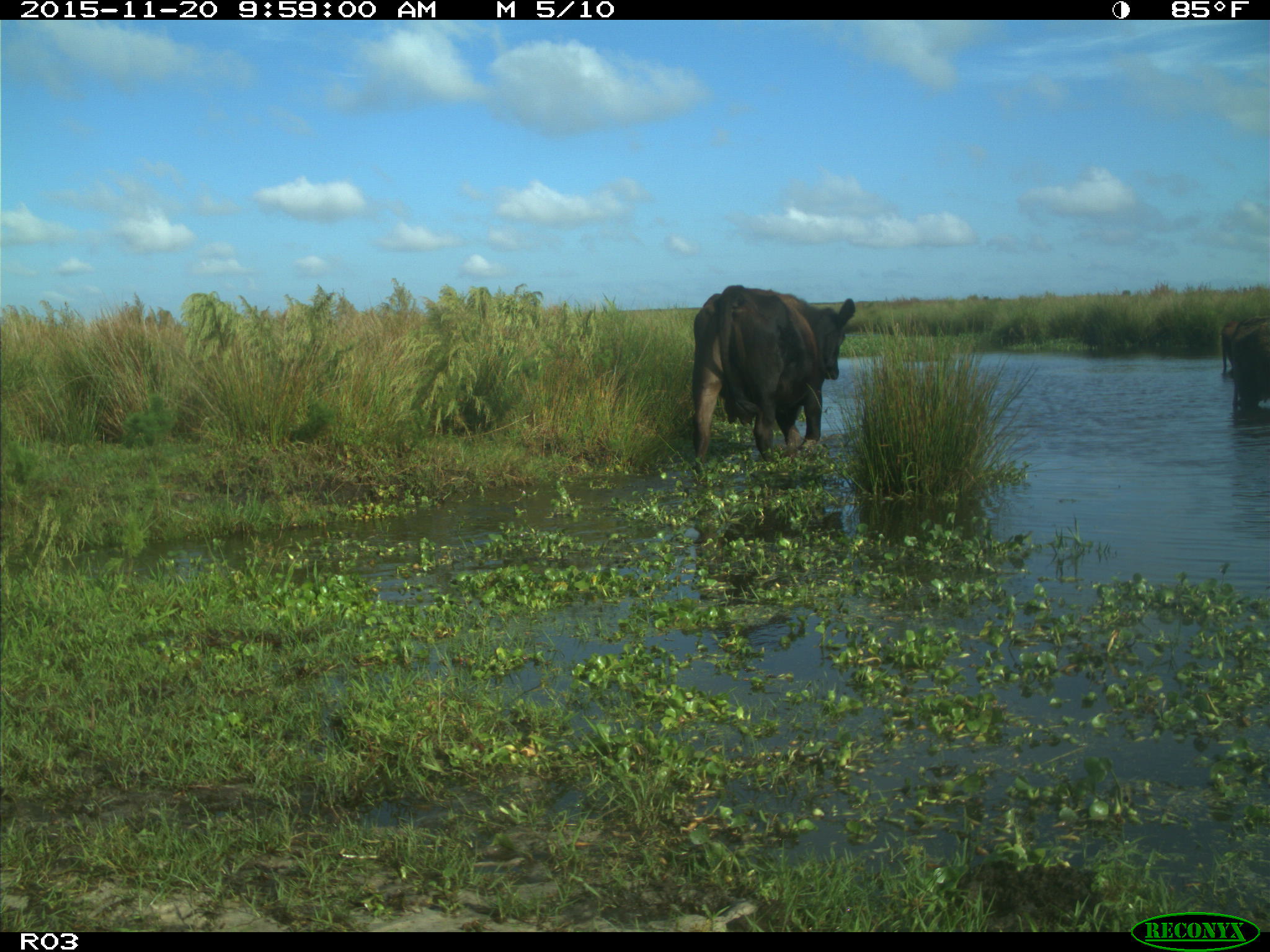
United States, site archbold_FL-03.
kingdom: Animalia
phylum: Chordata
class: Mammalia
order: Artiodactyla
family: Bovidae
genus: Bos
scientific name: Bos taurus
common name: domestic cow